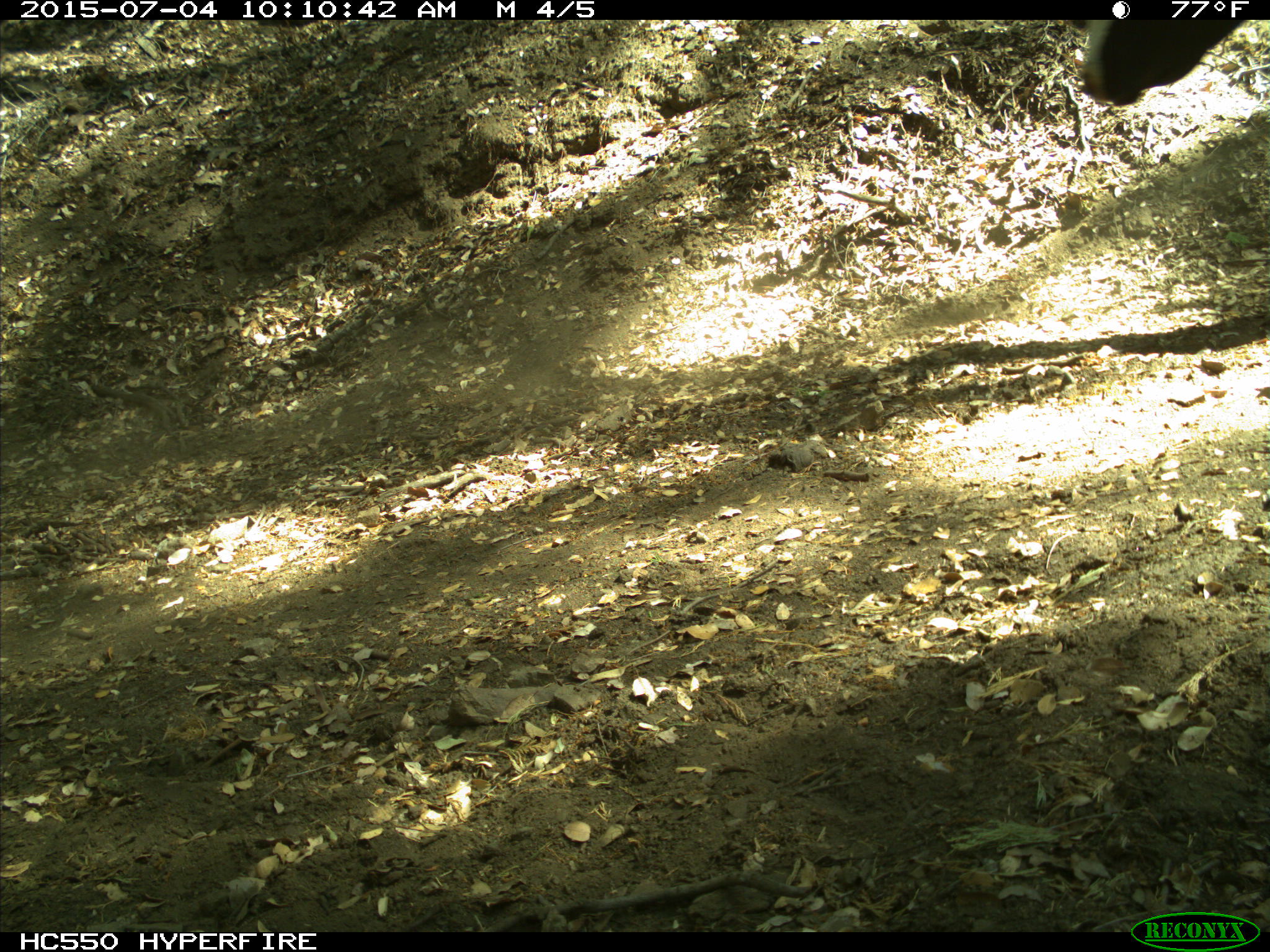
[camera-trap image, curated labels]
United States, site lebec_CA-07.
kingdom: Animalia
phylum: Chordata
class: Mammalia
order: Artiodactyla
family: Bovidae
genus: Bos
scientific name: Bos taurus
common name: domestic cow